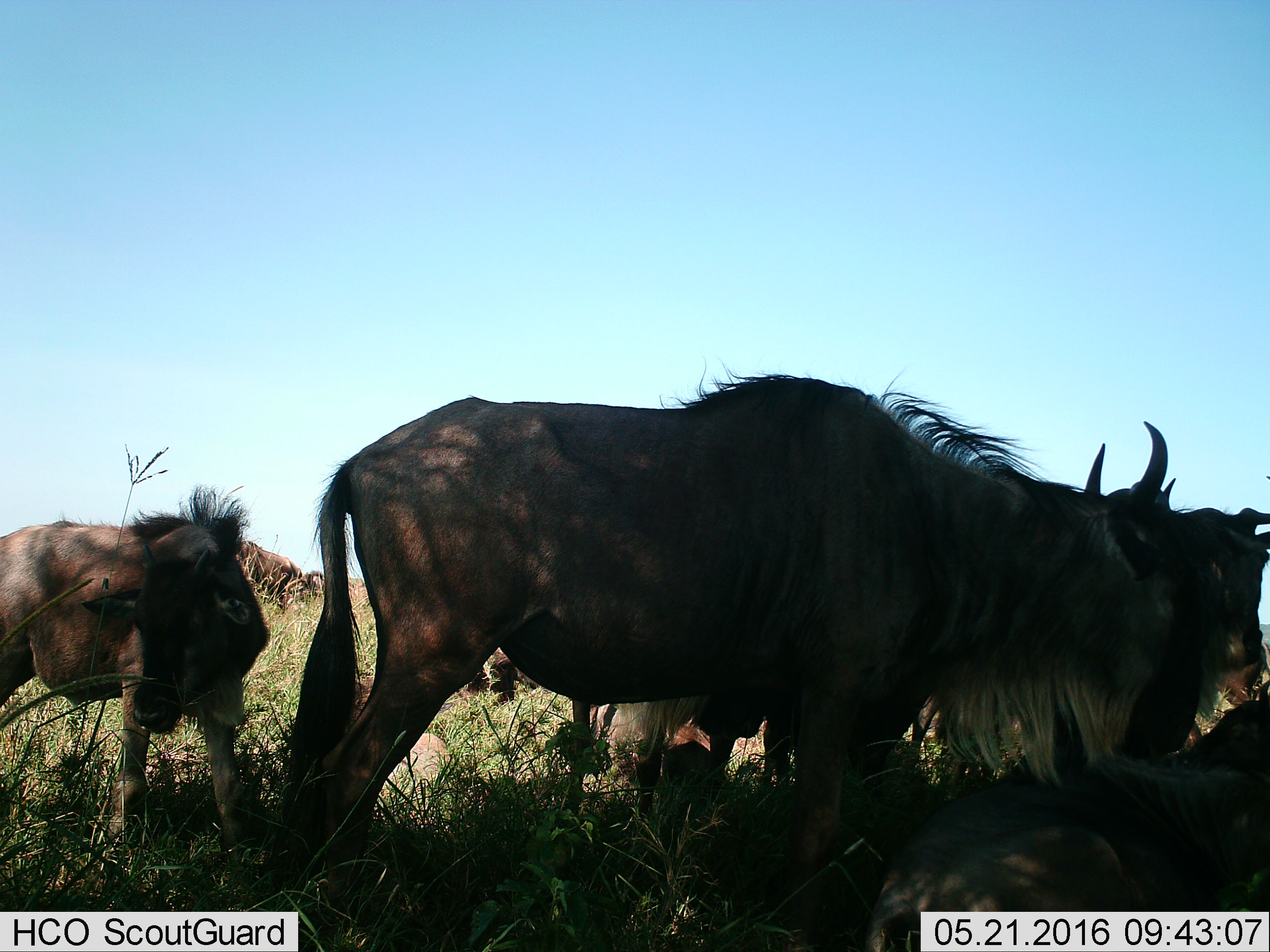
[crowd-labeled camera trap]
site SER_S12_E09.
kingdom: Animalia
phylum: Chordata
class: Mammalia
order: Artiodactyla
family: Bovidae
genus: Connochaetes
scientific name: Connochaetes taurinus taurinus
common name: blue wildebeest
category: wildebeestblue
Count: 6.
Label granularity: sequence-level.